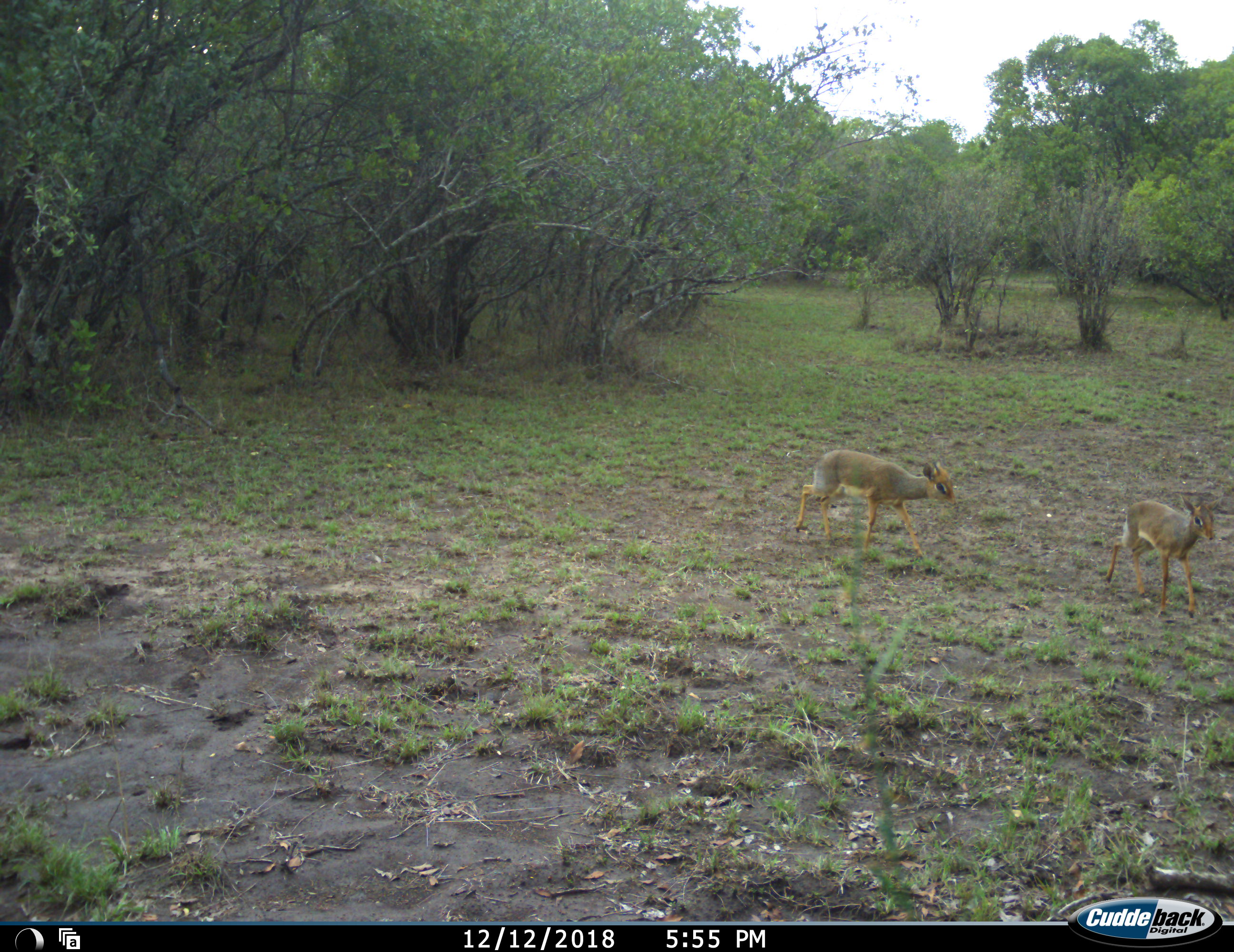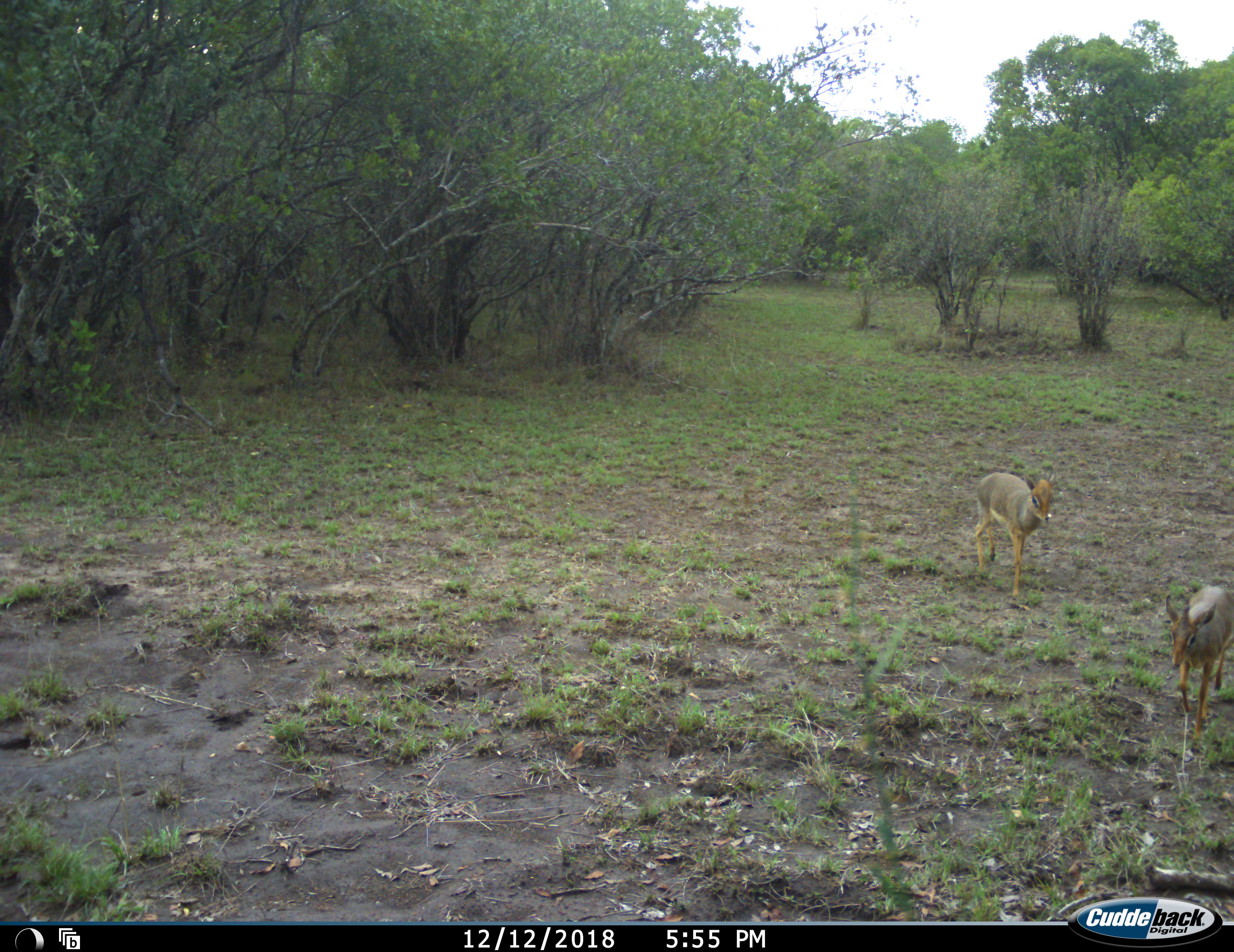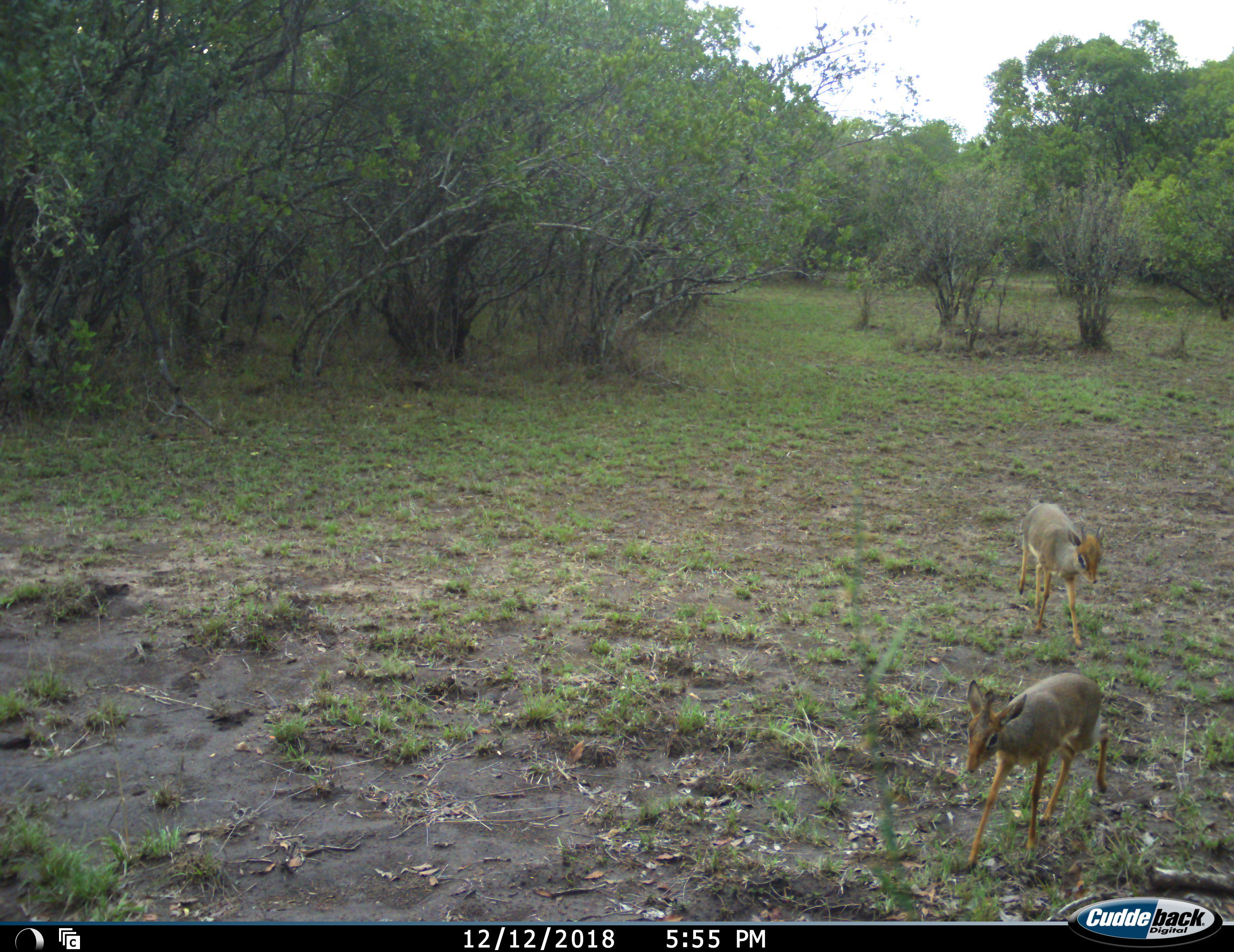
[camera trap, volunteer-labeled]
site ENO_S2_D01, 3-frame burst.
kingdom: Animalia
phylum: Chordata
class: Mammalia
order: Artiodactyla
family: Bovidae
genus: Madoqua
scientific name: Madoqua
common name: dik-dik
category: dikdik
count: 2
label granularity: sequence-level